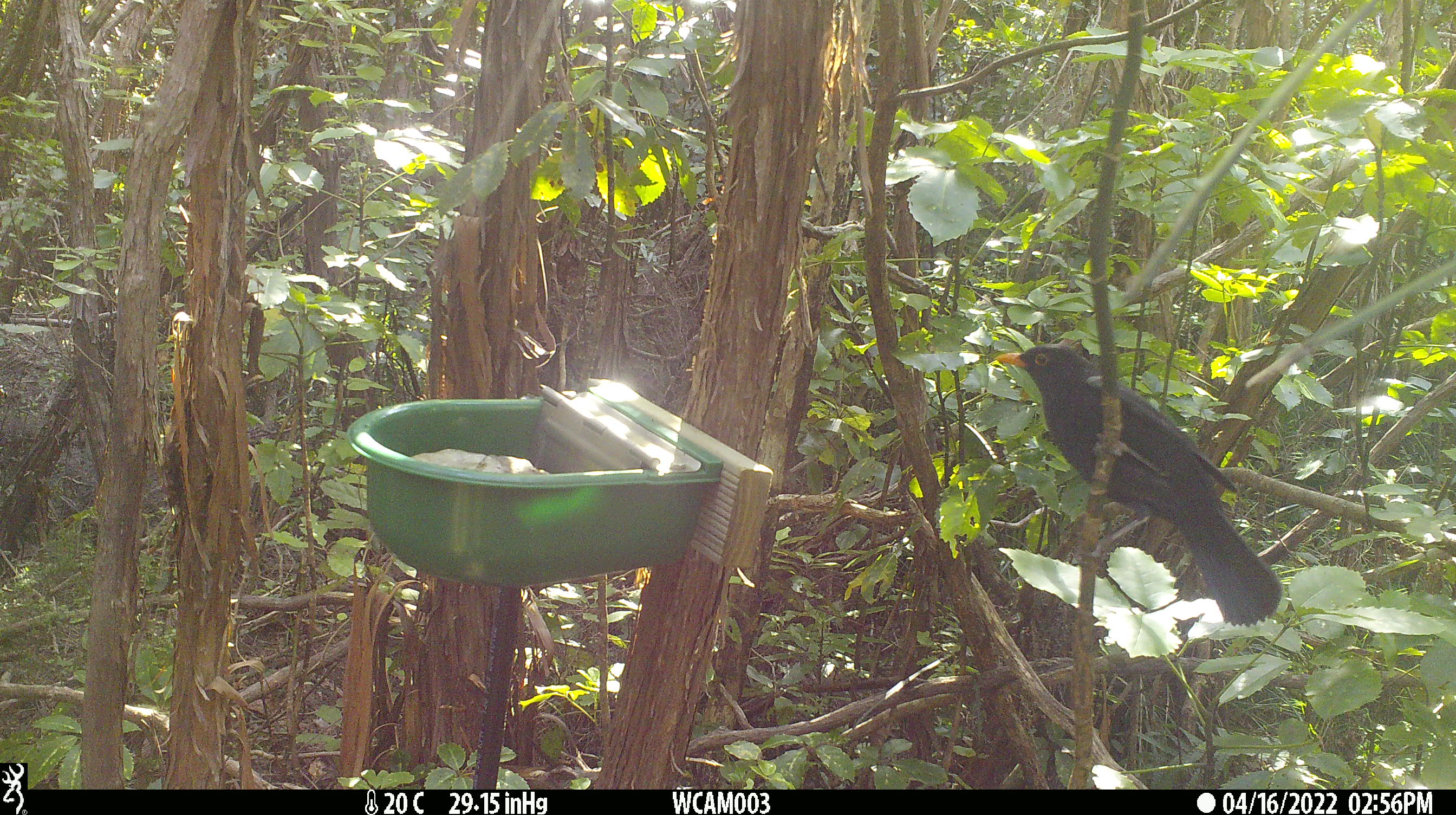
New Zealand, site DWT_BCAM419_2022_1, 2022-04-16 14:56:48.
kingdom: Animalia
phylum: Chordata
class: Aves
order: Passeriformes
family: Turdidae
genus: Turdus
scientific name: Turdus merula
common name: eurasian blackbird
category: blackbird